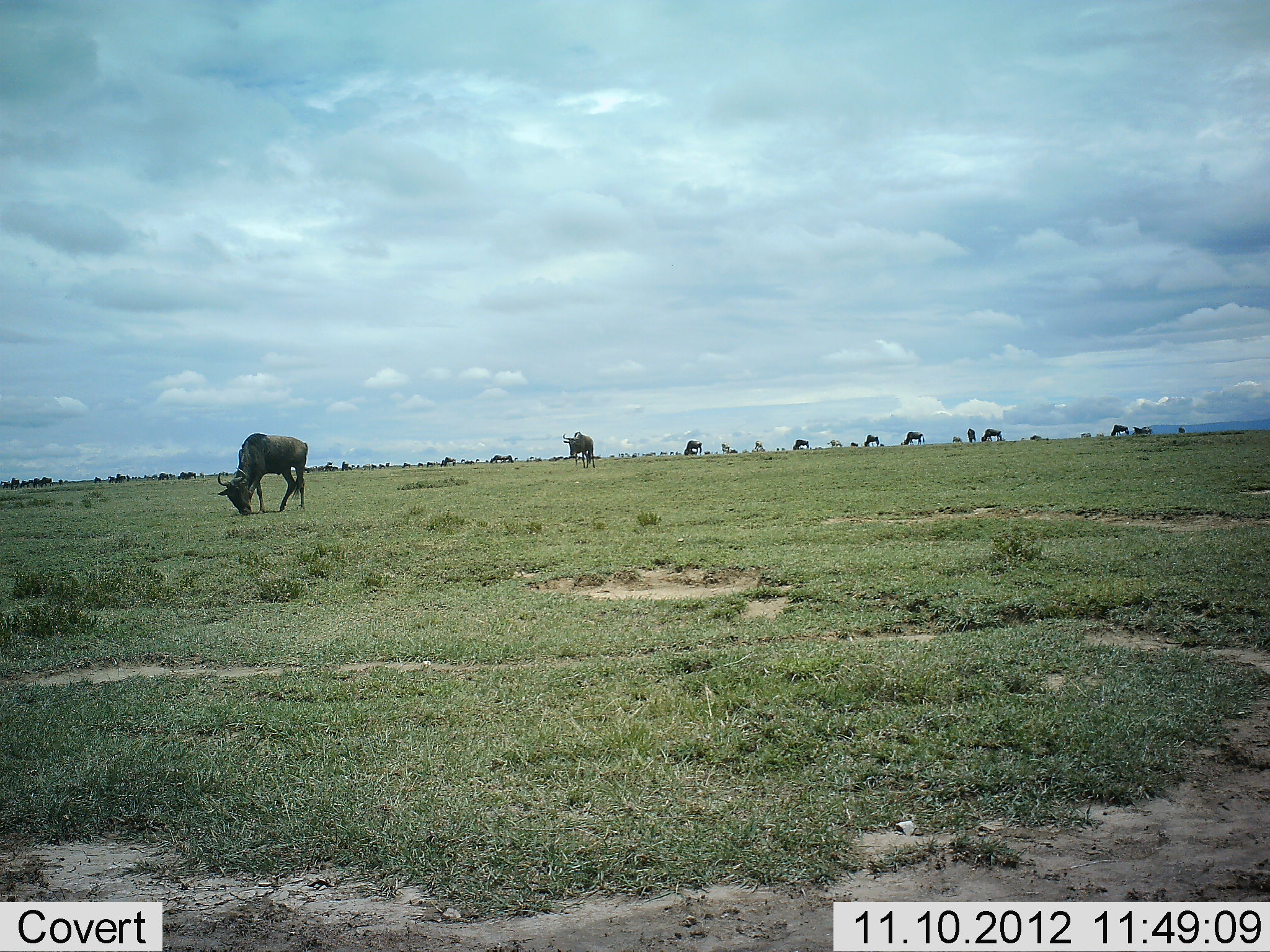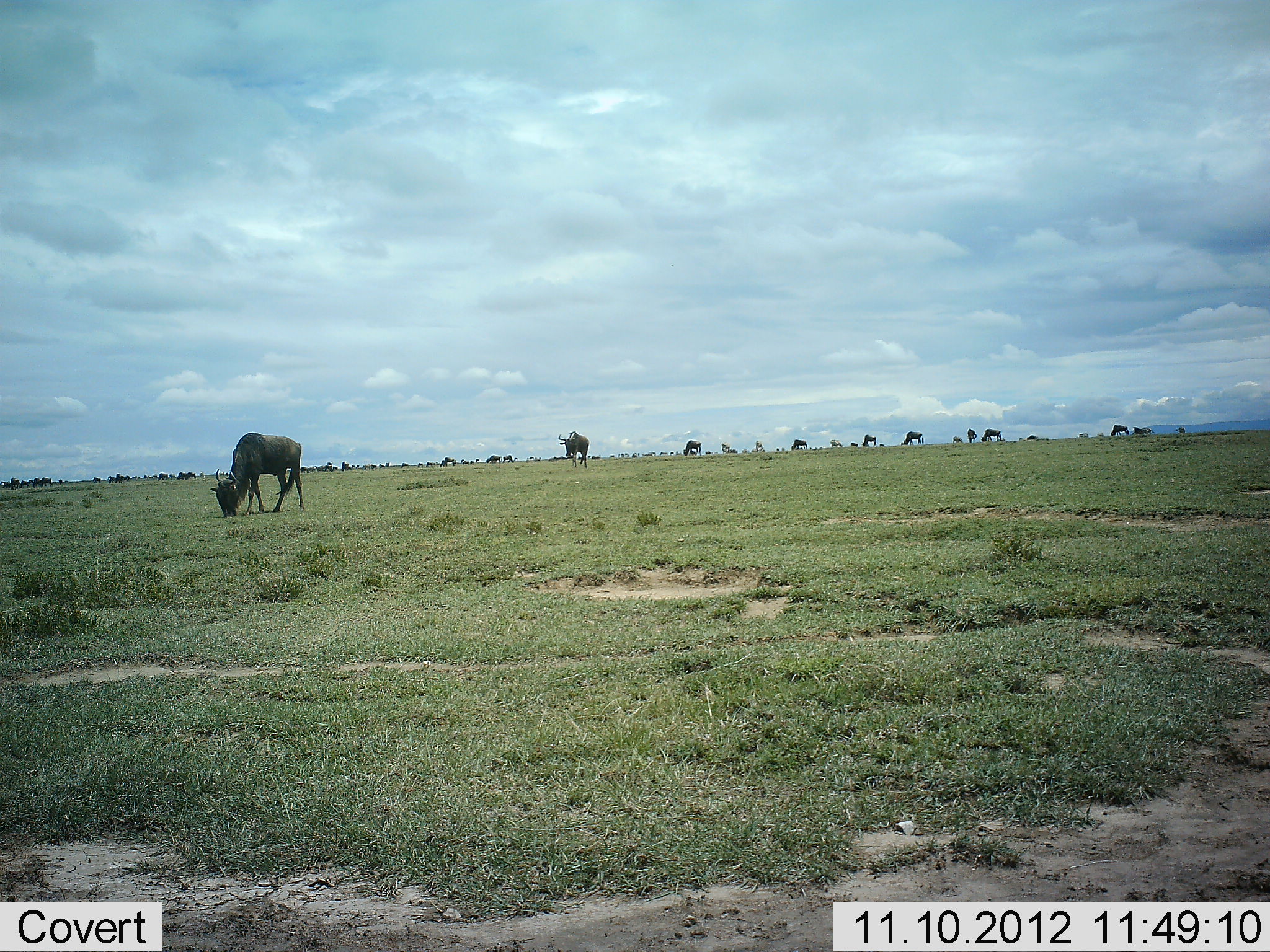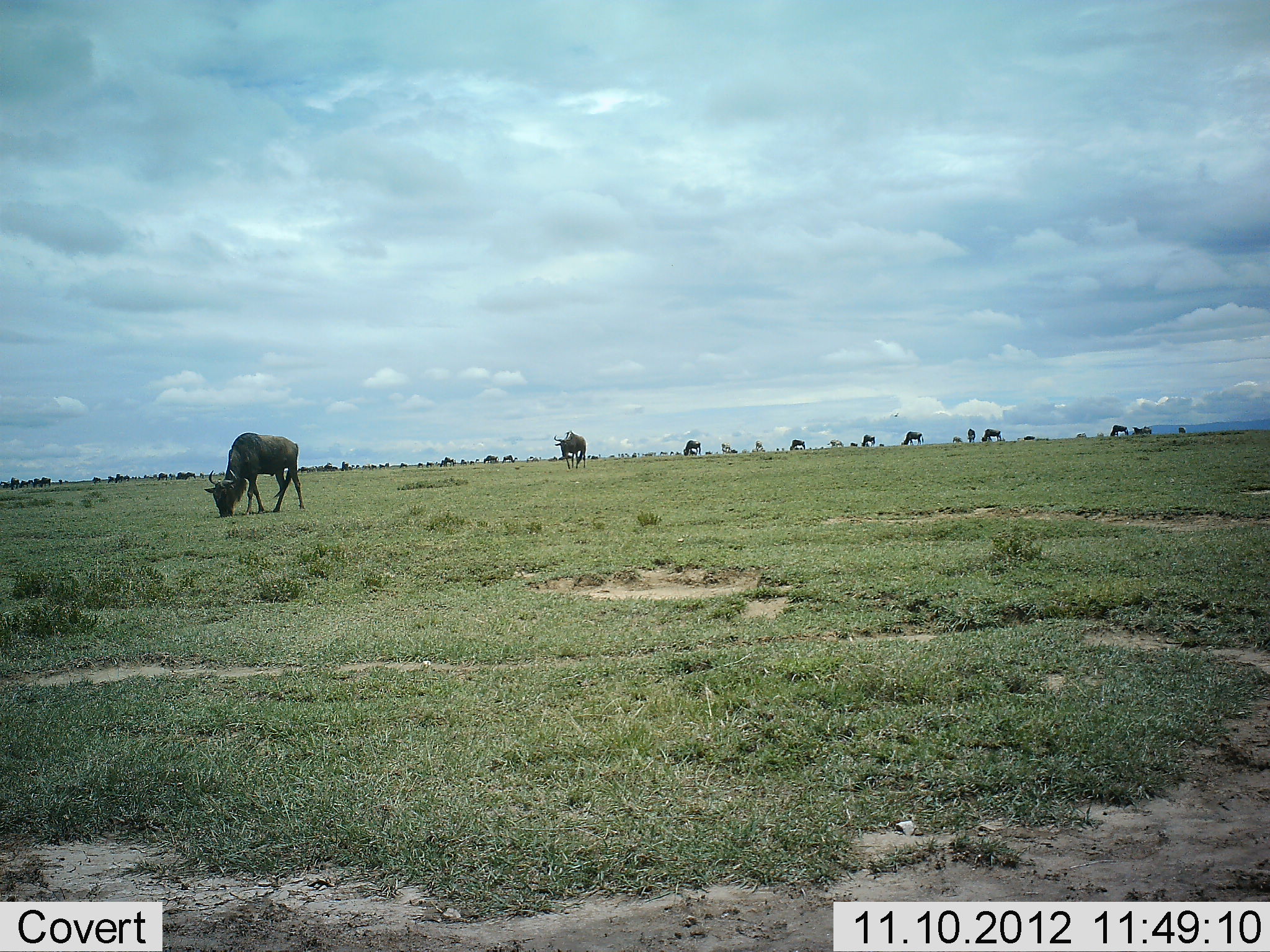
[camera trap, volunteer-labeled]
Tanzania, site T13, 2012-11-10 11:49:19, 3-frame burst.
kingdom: Animalia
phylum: Chordata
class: Mammalia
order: Artiodactyla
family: Bovidae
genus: Connochaetes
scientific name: Connochaetes taurinus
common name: blue wildebeest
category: wildebeest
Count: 11-50.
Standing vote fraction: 40%.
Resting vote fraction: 0%.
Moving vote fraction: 20%.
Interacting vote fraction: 0%.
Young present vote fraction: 0%.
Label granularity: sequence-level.